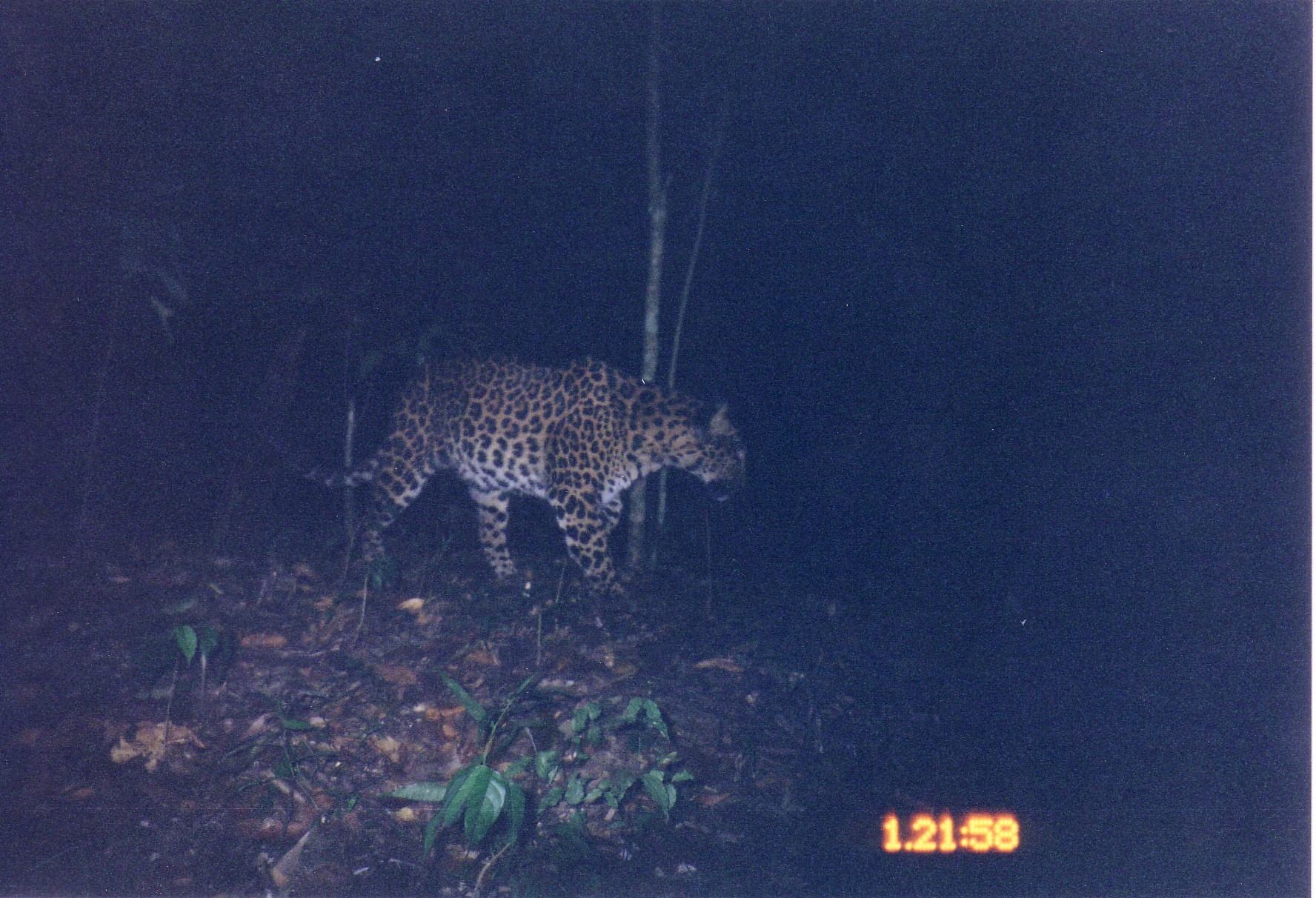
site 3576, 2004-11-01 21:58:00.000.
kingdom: Animalia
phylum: Chordata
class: Mammalia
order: Carnivora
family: Felidae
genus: Panthera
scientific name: Panthera pardus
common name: leopard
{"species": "Panthera pardus (leopard)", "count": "1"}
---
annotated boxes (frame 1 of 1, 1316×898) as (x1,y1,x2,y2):
panthera pardus: (287,349,748,606)